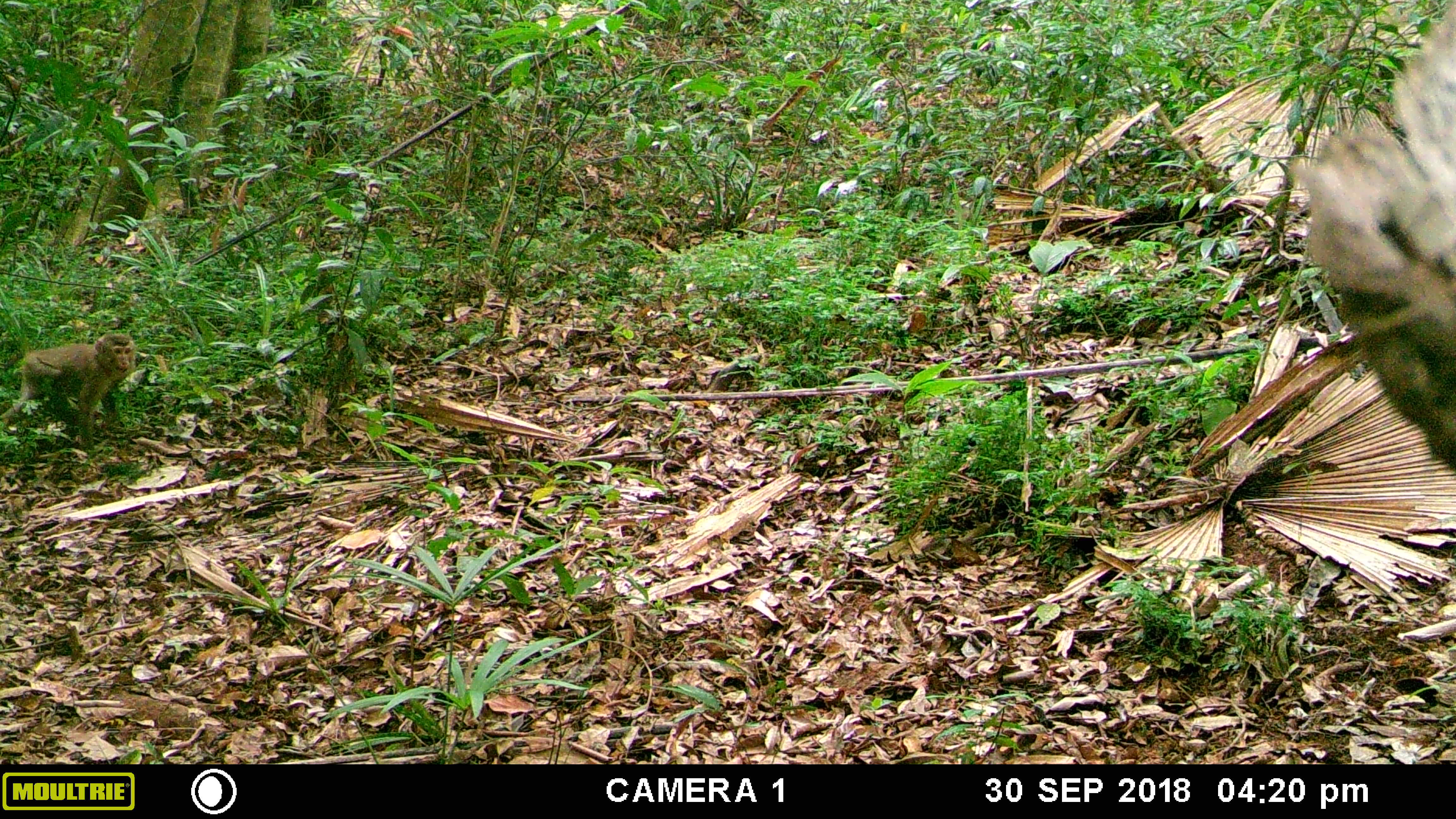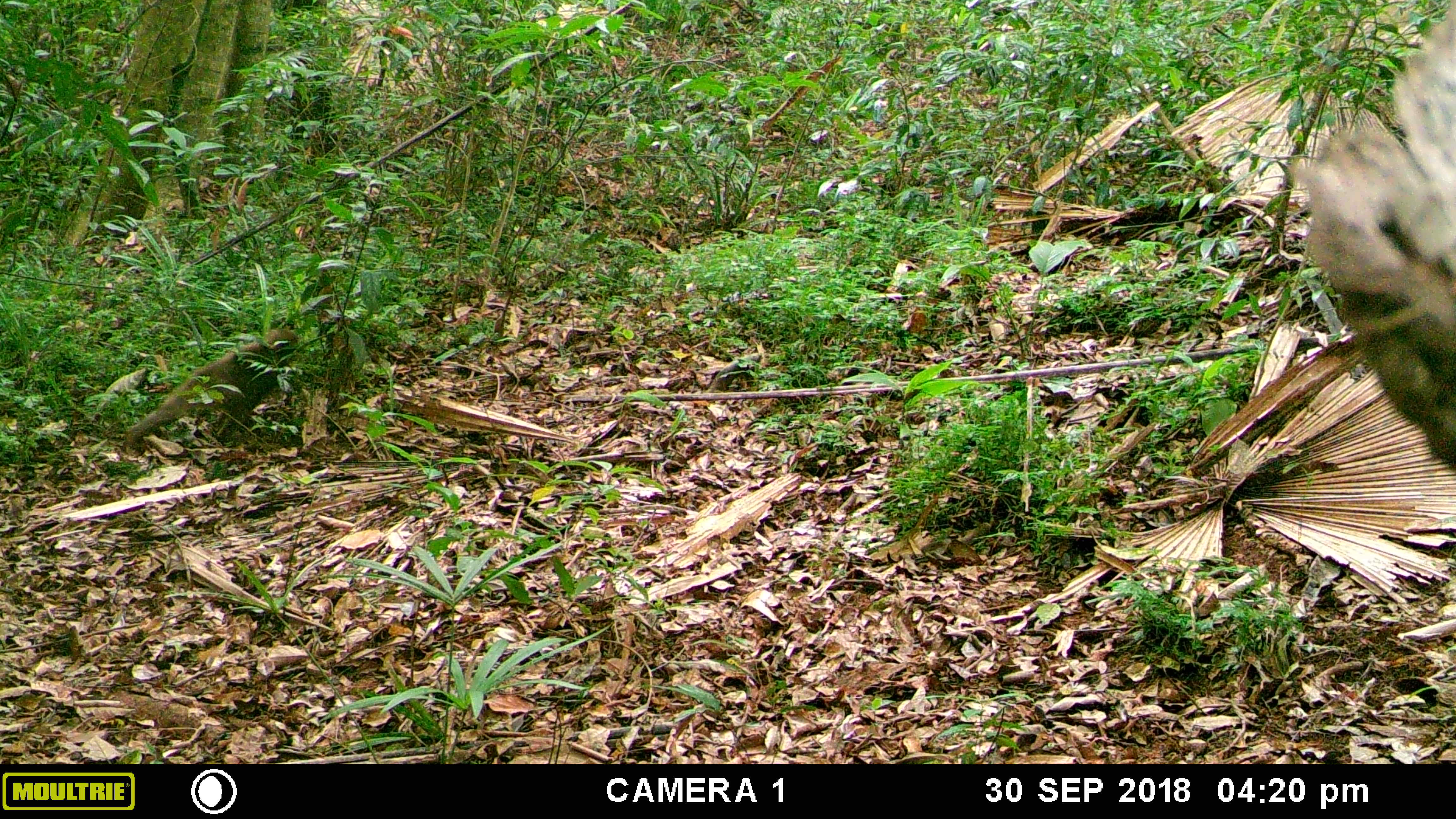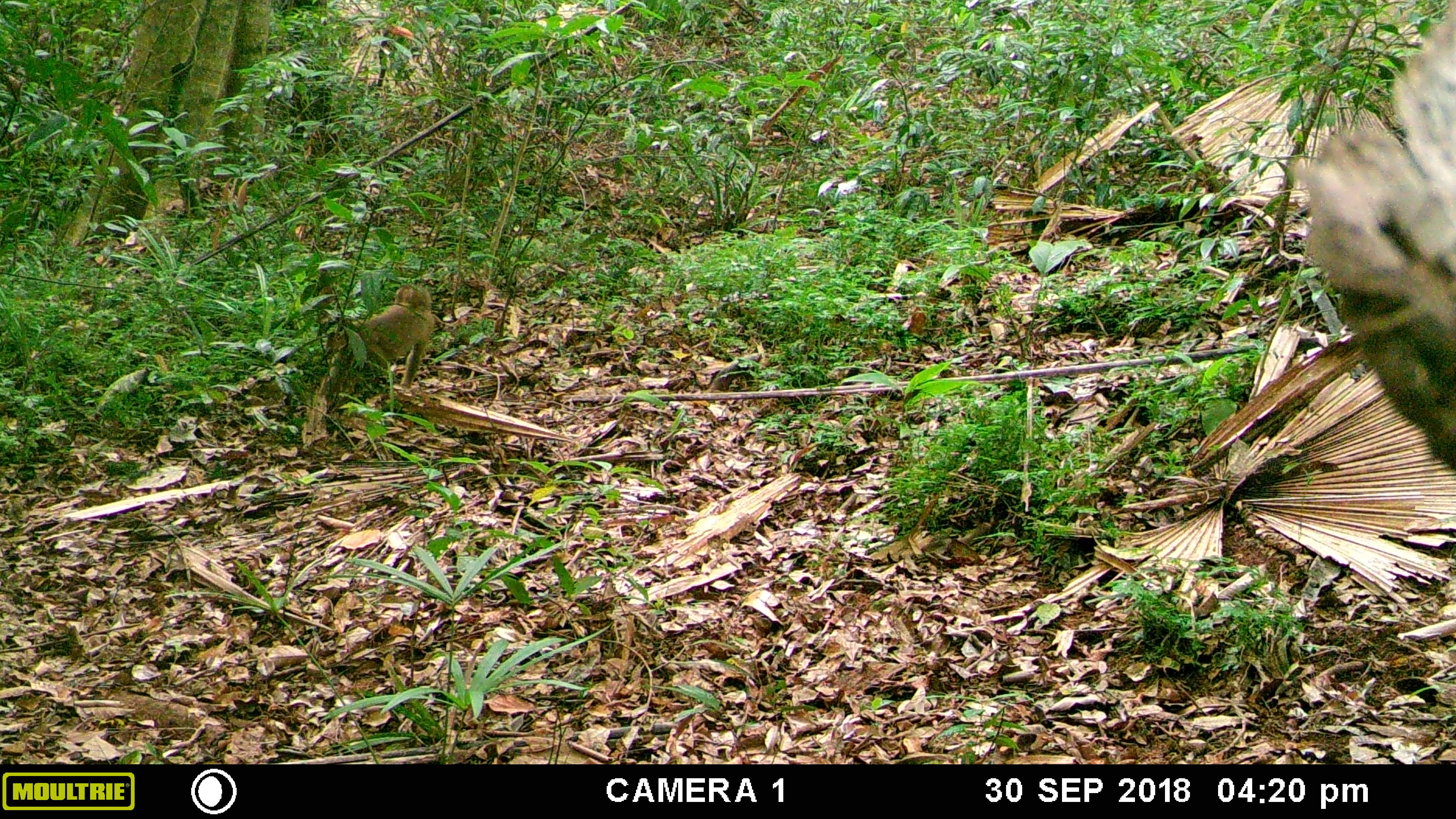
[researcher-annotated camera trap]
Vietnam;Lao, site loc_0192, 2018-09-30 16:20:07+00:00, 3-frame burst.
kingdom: Animalia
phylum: Chordata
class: Mammalia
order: Primates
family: Cercopithecidae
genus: Macaca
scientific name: Macaca nemestrina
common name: pig-tailed macaque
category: pig tailed macaque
Pig tailed macaque (pig-tailed macaque) (Macaca nemestrina). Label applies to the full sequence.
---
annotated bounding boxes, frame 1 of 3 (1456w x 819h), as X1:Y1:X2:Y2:
pig tailed macaque: 1:333:138:450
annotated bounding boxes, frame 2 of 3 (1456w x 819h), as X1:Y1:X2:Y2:
pig tailed macaque: 122:328:300:447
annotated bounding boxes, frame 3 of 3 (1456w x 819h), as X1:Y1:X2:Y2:
pig tailed macaque: 352:282:435:388